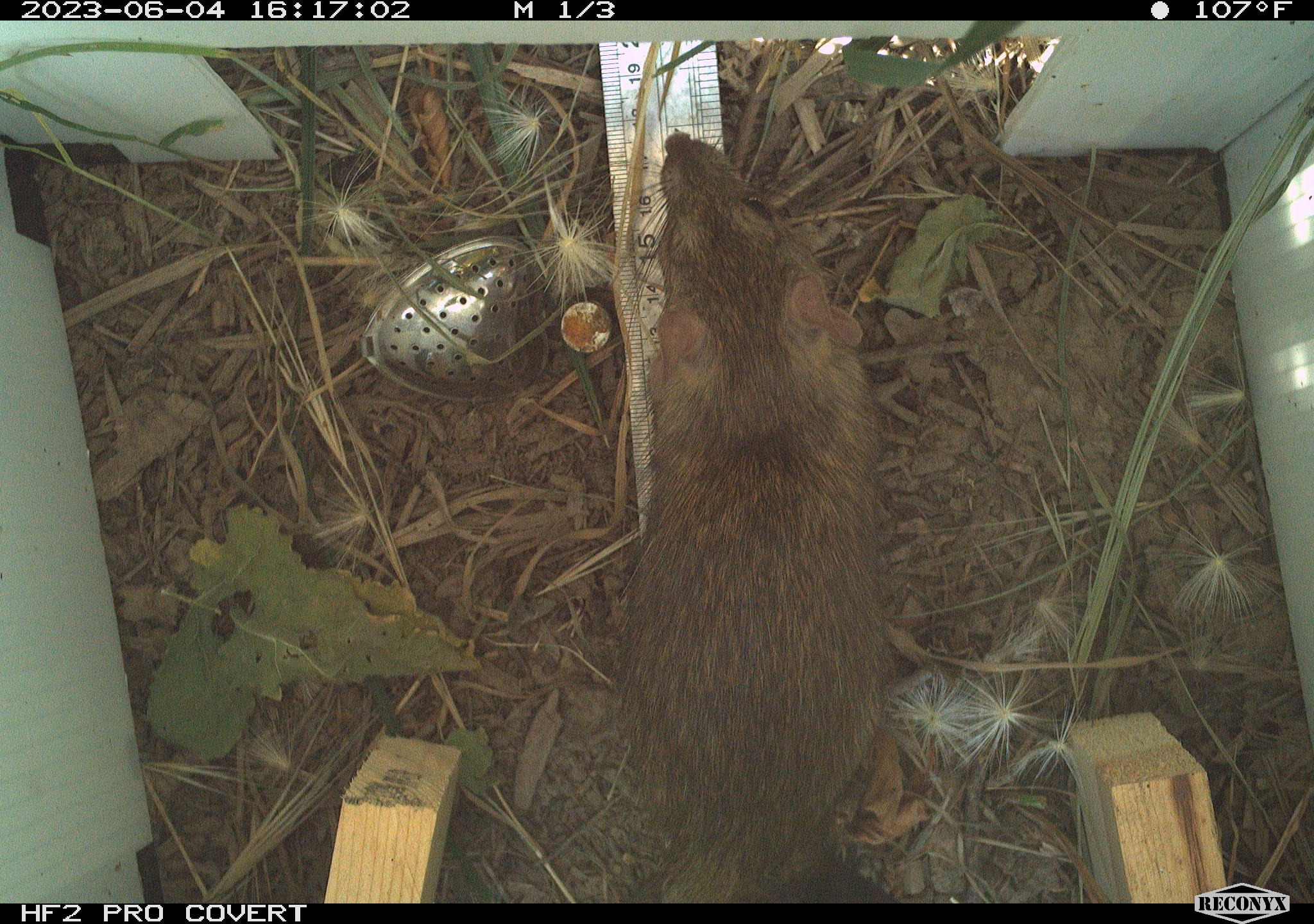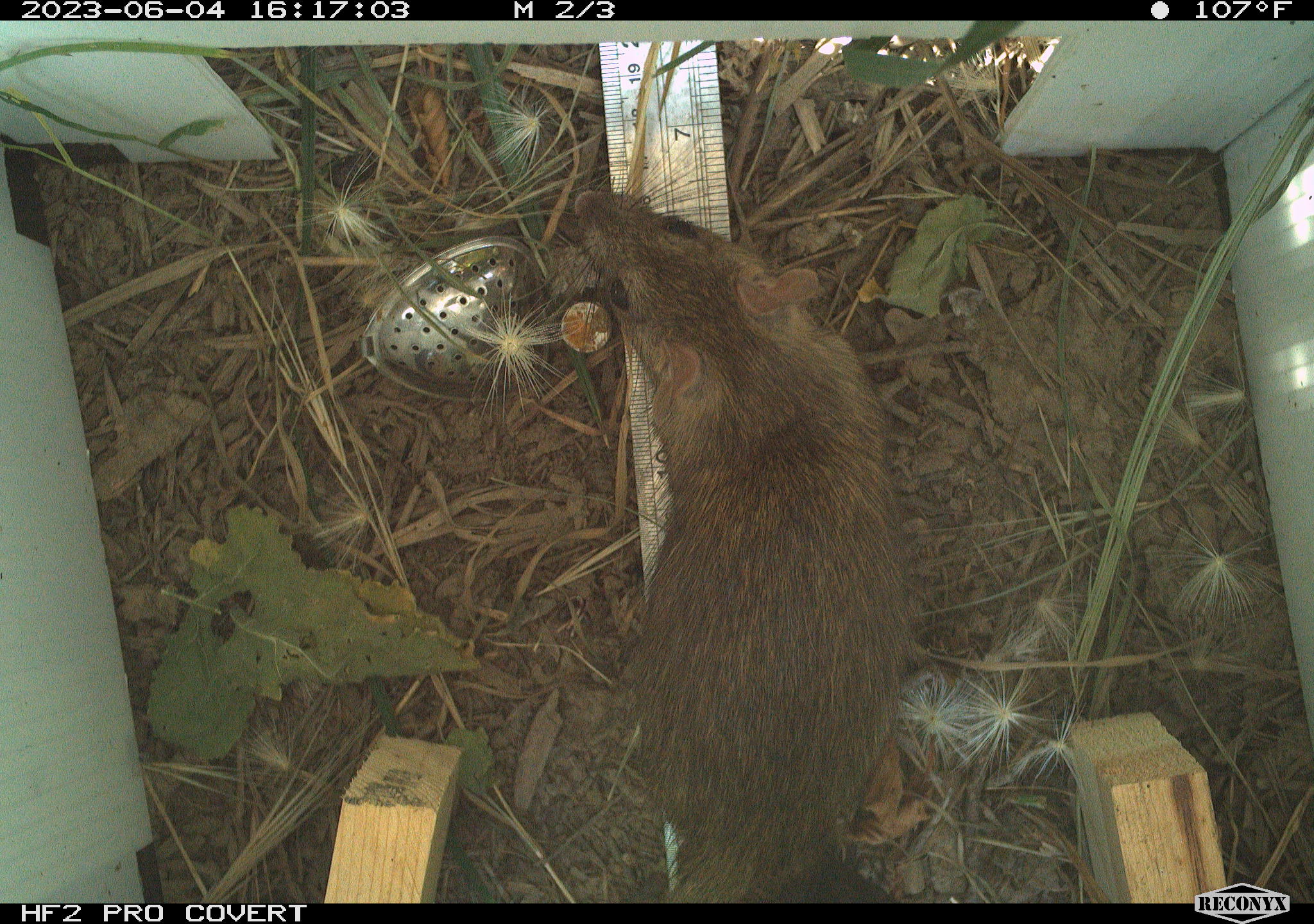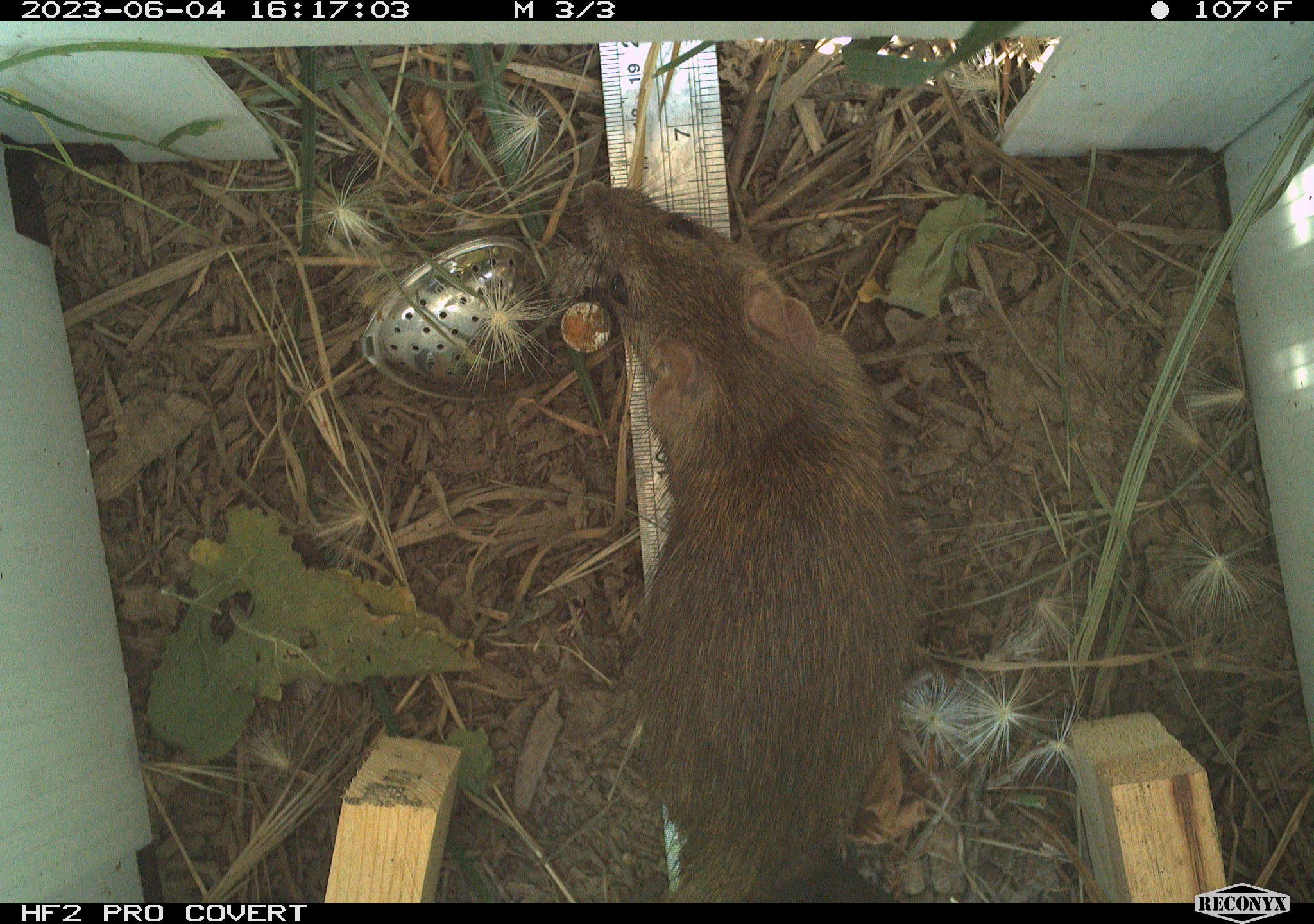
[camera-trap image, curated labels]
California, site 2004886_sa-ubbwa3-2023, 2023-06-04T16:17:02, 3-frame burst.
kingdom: Animalia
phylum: Chordata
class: Mammalia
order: Rodentia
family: Muridae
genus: Rattus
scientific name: Rattus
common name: rat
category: rattus species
Rattus species (rat) (Rattus).